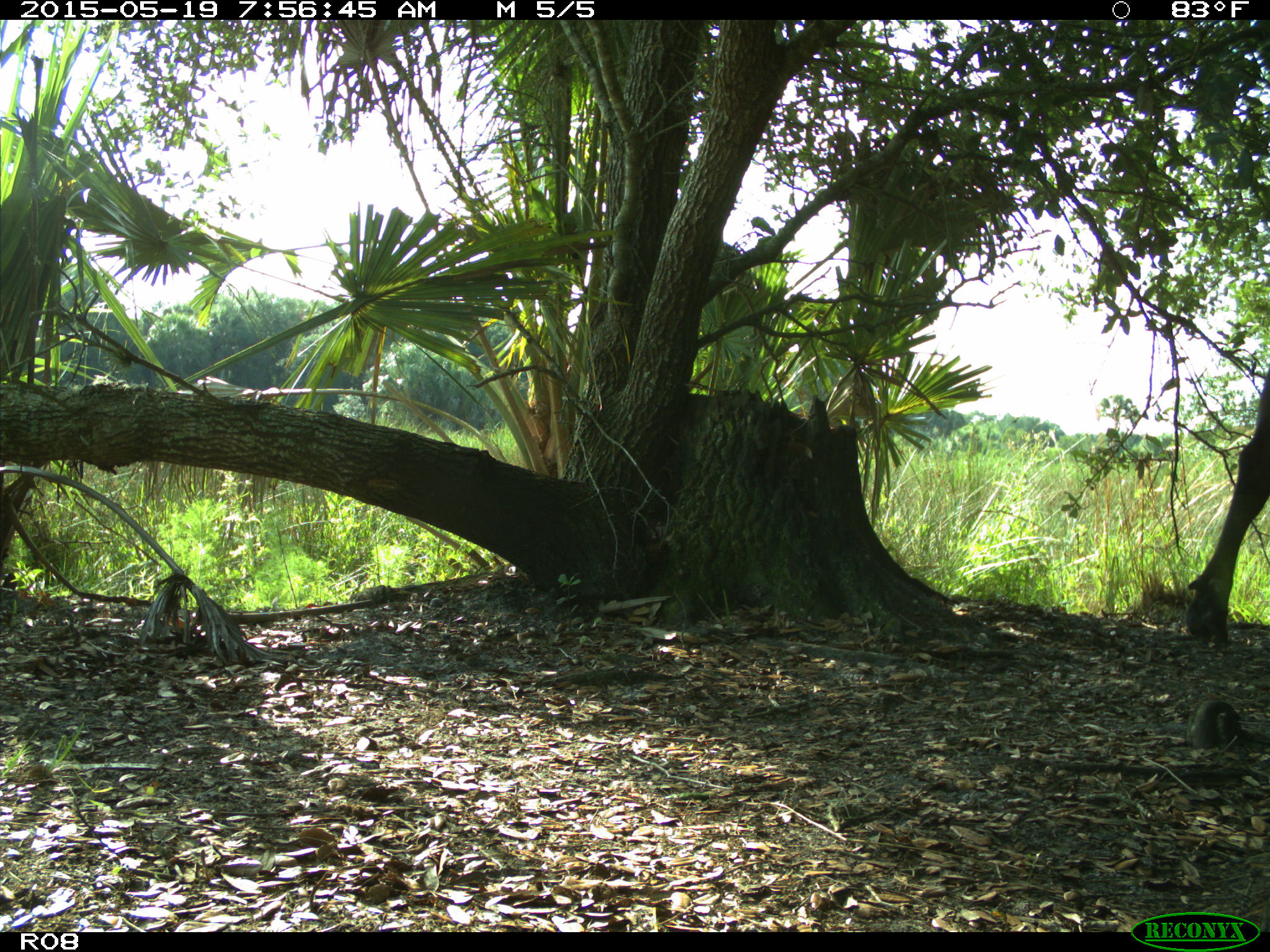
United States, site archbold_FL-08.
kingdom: Animalia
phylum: Chordata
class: Mammalia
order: Artiodactyla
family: Bovidae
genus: Bos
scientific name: Bos taurus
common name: domestic cow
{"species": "Bos taurus (domestic cow)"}